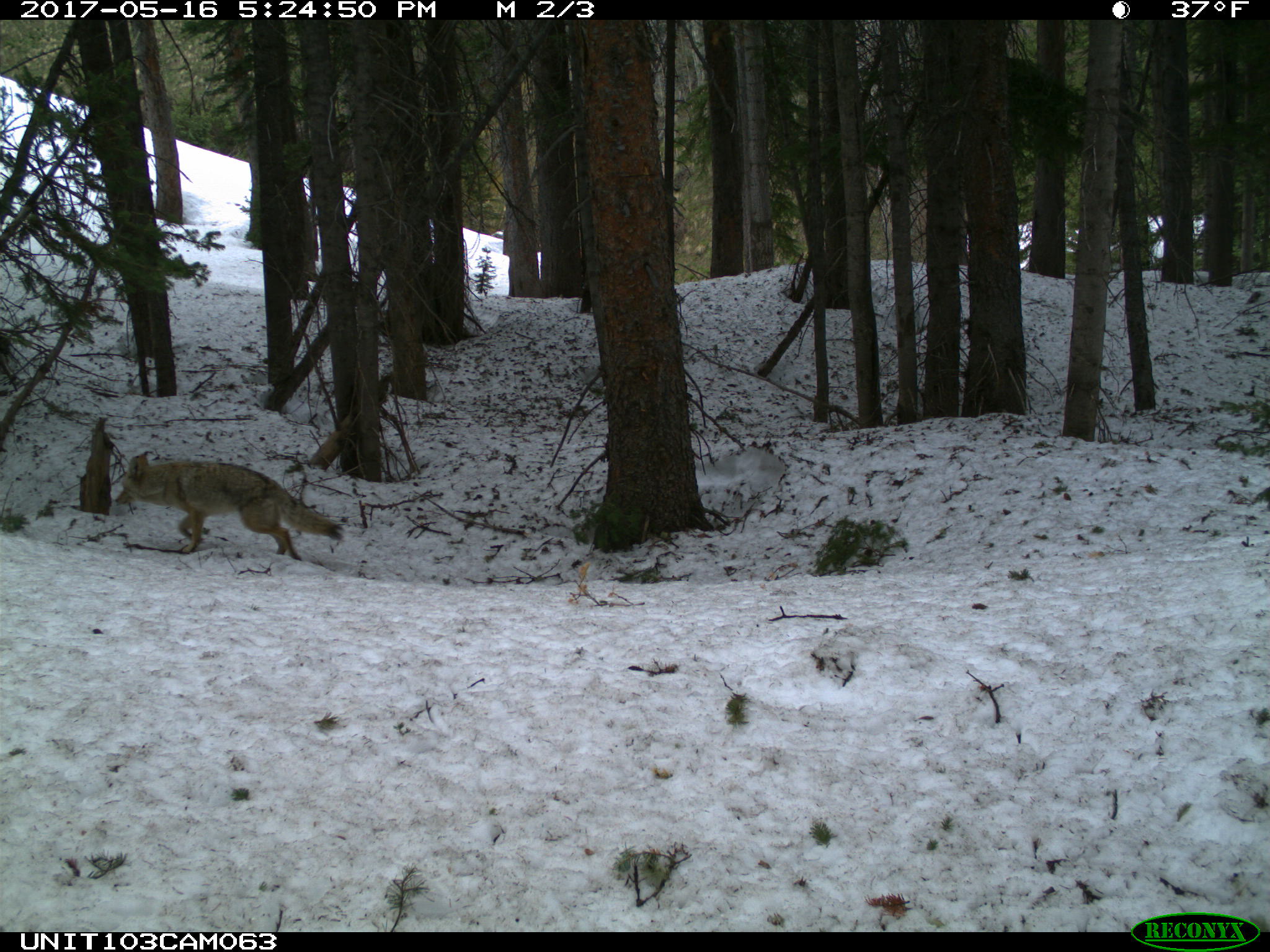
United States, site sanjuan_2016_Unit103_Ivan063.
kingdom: Animalia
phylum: Chordata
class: Mammalia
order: Carnivora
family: Canidae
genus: Canis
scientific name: Canis latrans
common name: coyote